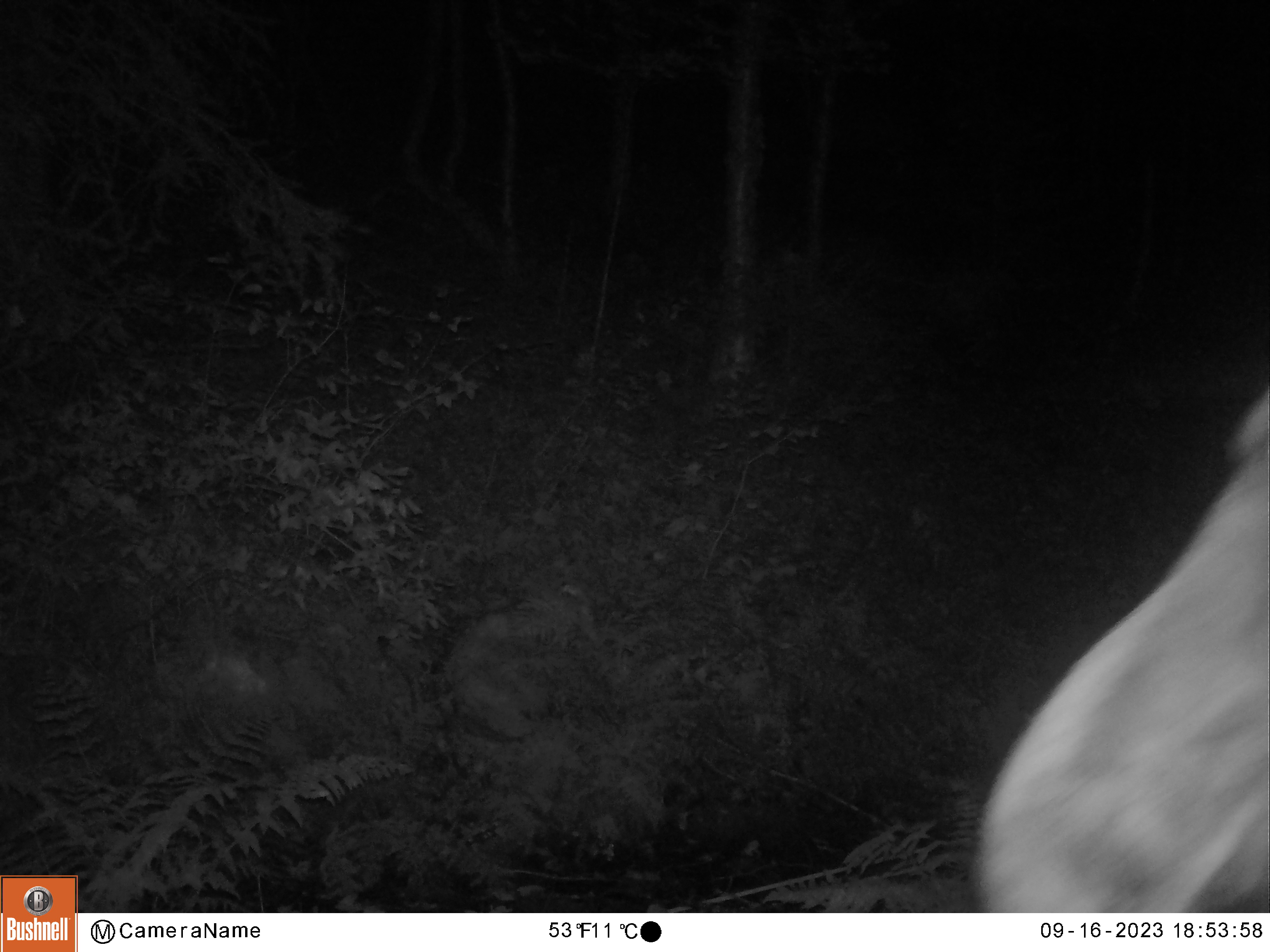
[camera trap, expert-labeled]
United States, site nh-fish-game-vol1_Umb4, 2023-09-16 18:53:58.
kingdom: Animalia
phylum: Chordata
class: Mammalia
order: Artiodactyla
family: Cervidae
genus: Alces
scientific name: Alces alces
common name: moose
Moose (Alces alces).